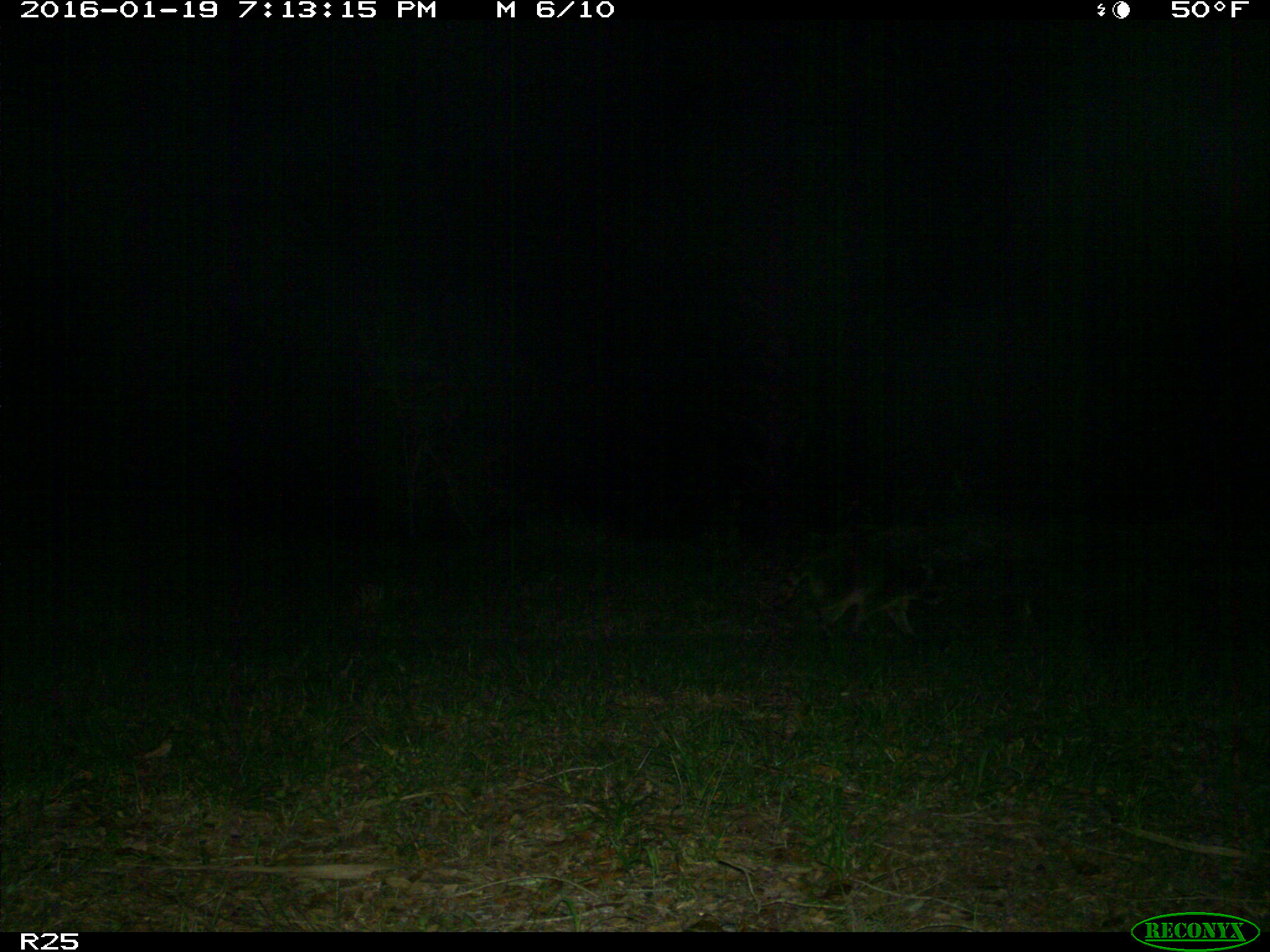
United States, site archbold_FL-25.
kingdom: Animalia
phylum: Chordata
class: Mammalia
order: Carnivora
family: Procyonidae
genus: Procyon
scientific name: Procyon lotor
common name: common raccoon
Procyon lotor (common raccoon).